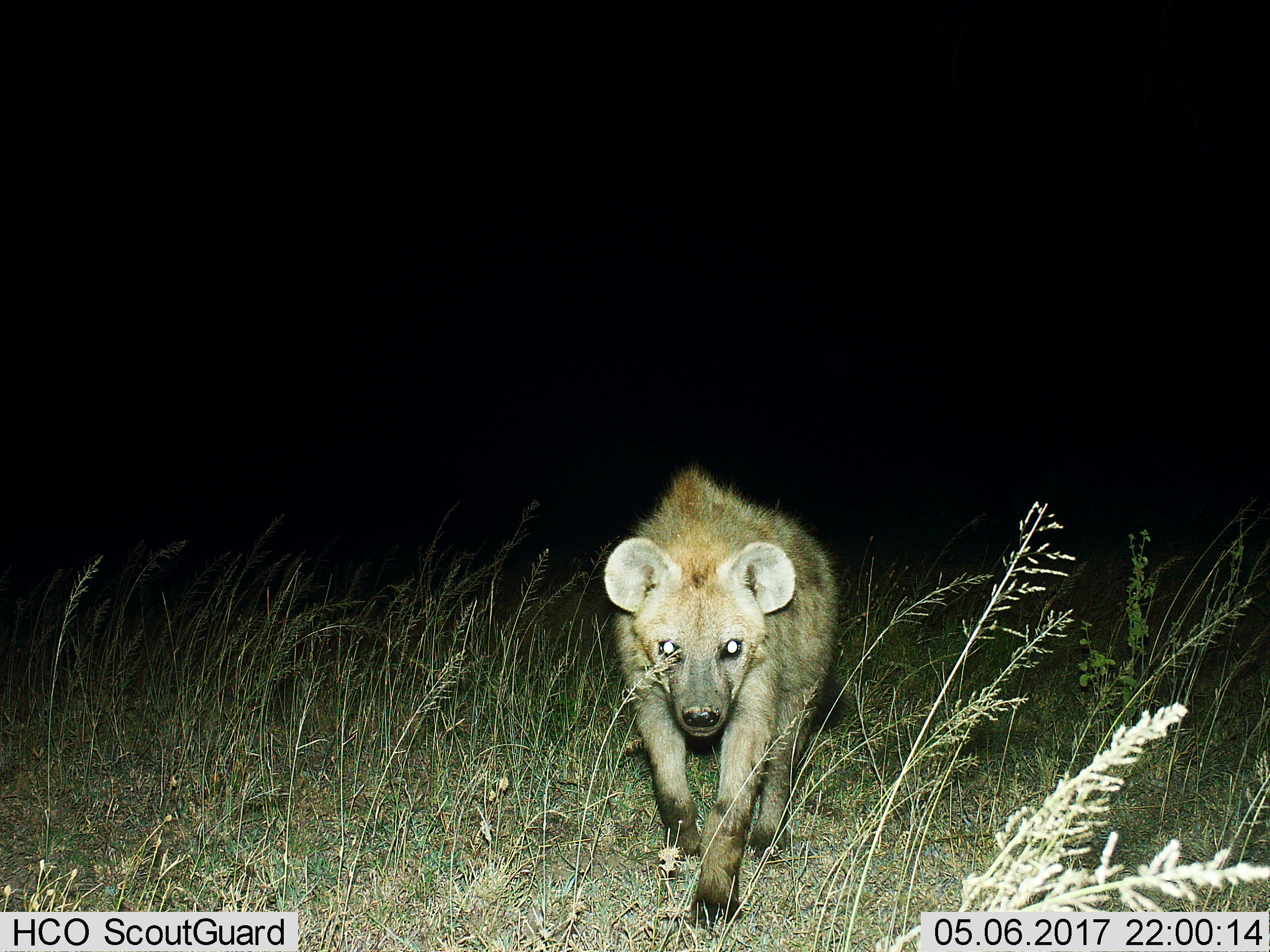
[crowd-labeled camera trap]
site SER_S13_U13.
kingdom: Animalia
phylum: Chordata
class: Mammalia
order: Carnivora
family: Hyaenidae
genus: Crocuta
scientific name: Crocuta crocuta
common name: spotted hyena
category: hyenaspotted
Hyenaspotted (spotted hyena) (Crocuta crocuta), count 1. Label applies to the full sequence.